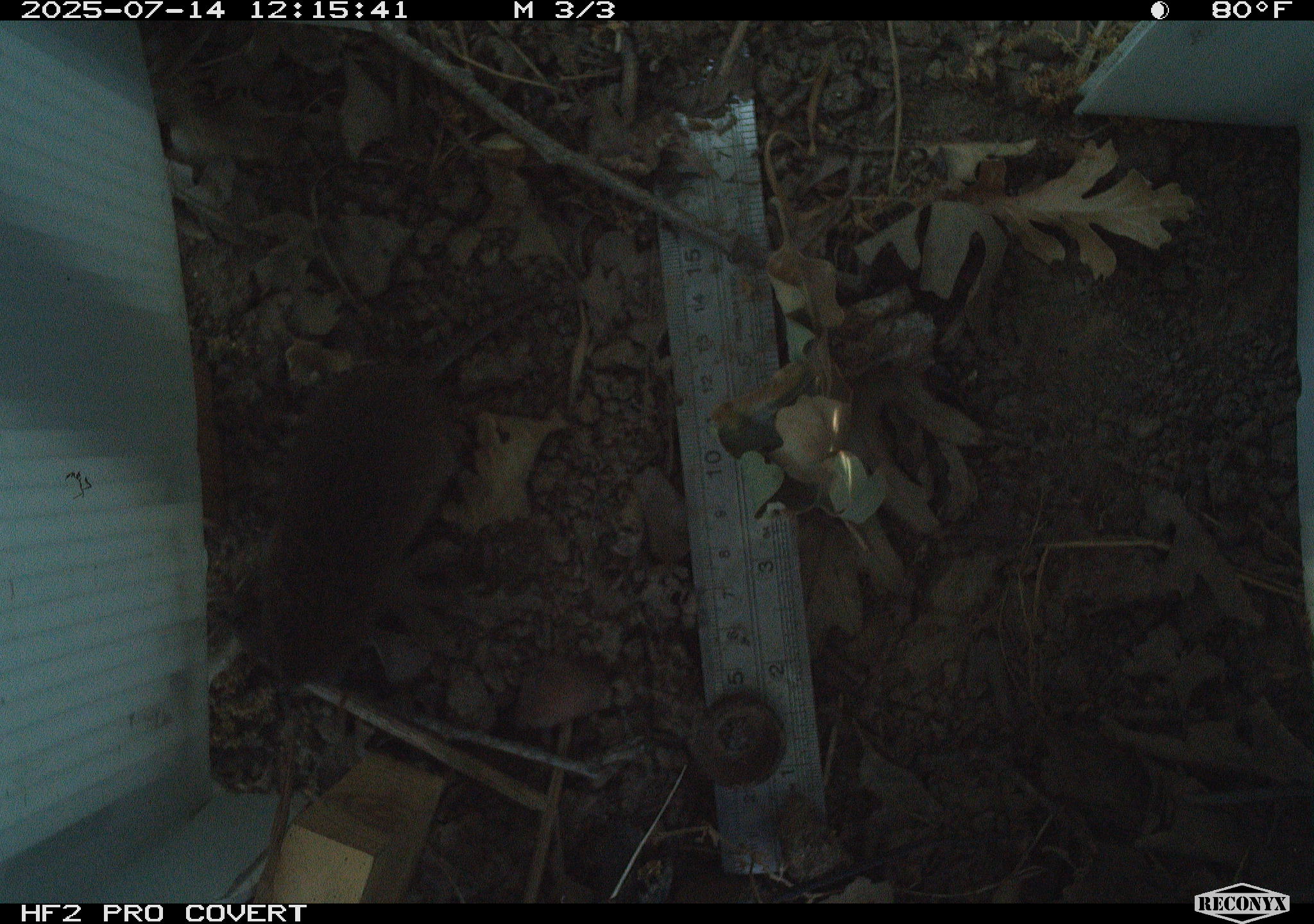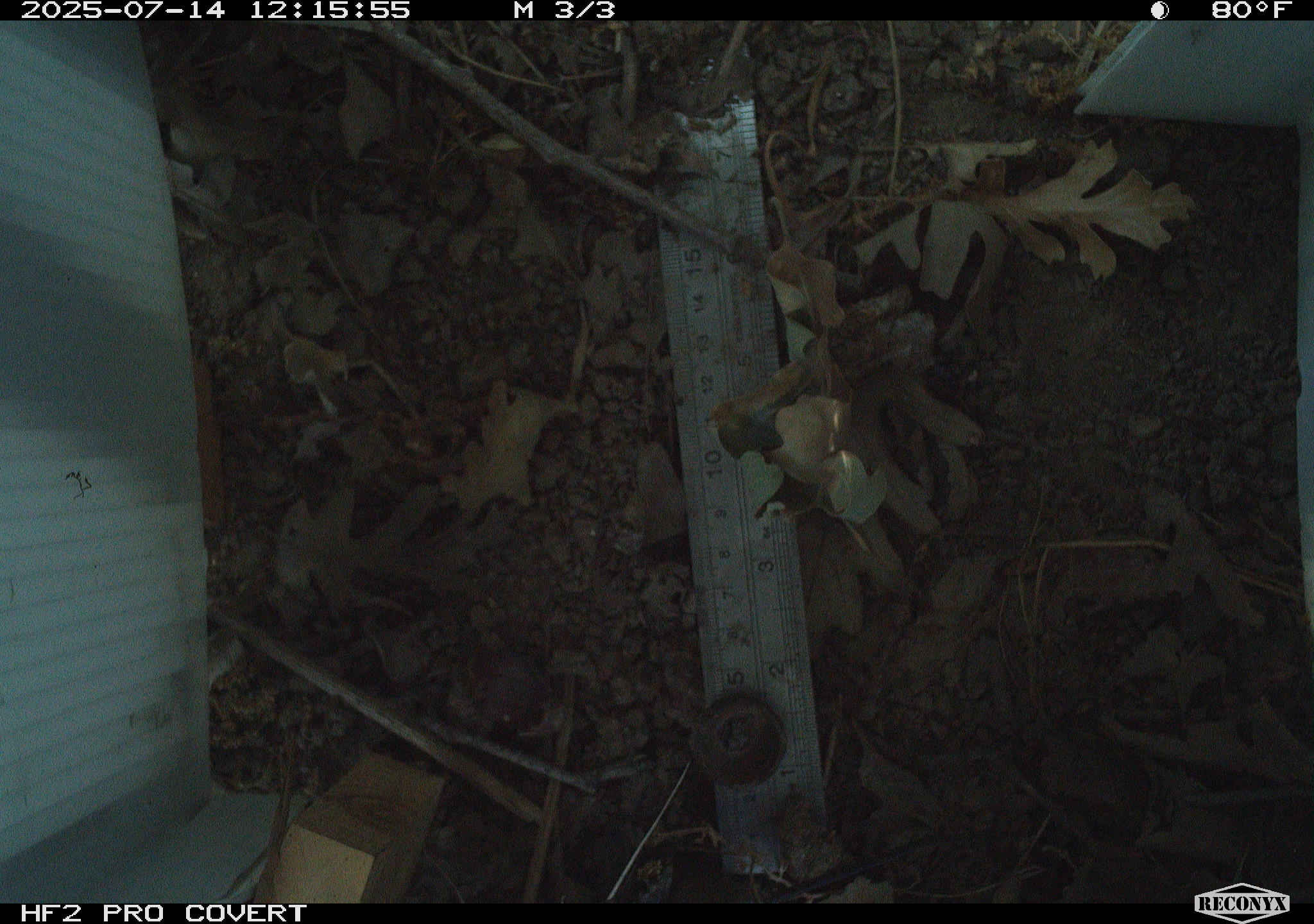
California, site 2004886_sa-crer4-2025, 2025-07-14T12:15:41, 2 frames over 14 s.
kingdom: Animalia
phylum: Chordata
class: Mammalia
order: Rodentia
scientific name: Rodentia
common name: rodent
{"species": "rodent (Rodentia)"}